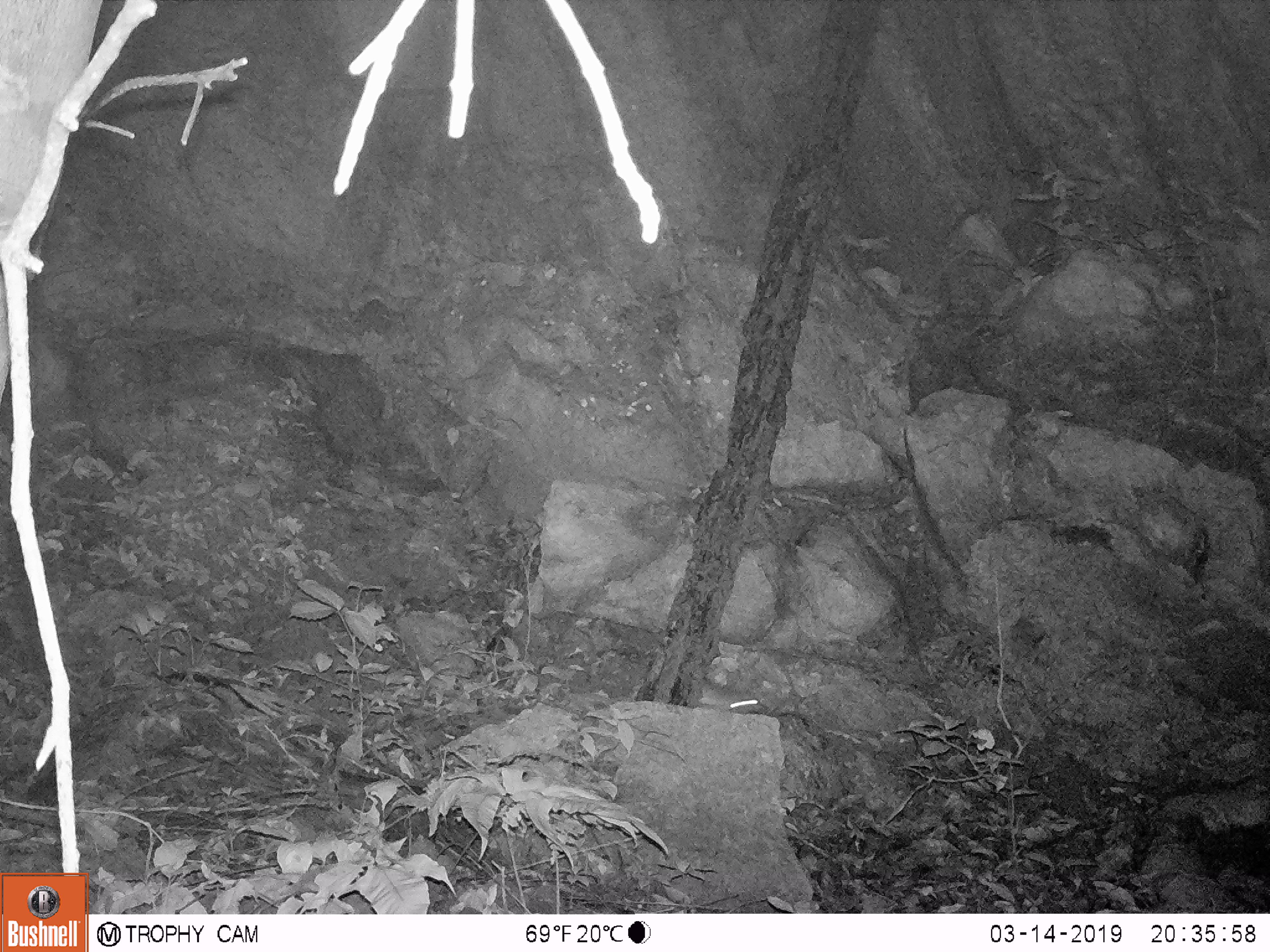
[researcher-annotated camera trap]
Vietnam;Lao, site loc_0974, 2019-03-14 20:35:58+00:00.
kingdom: Animalia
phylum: Chordata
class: Mammalia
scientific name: Mammalia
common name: mammal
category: unidentified small mammal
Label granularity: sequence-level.